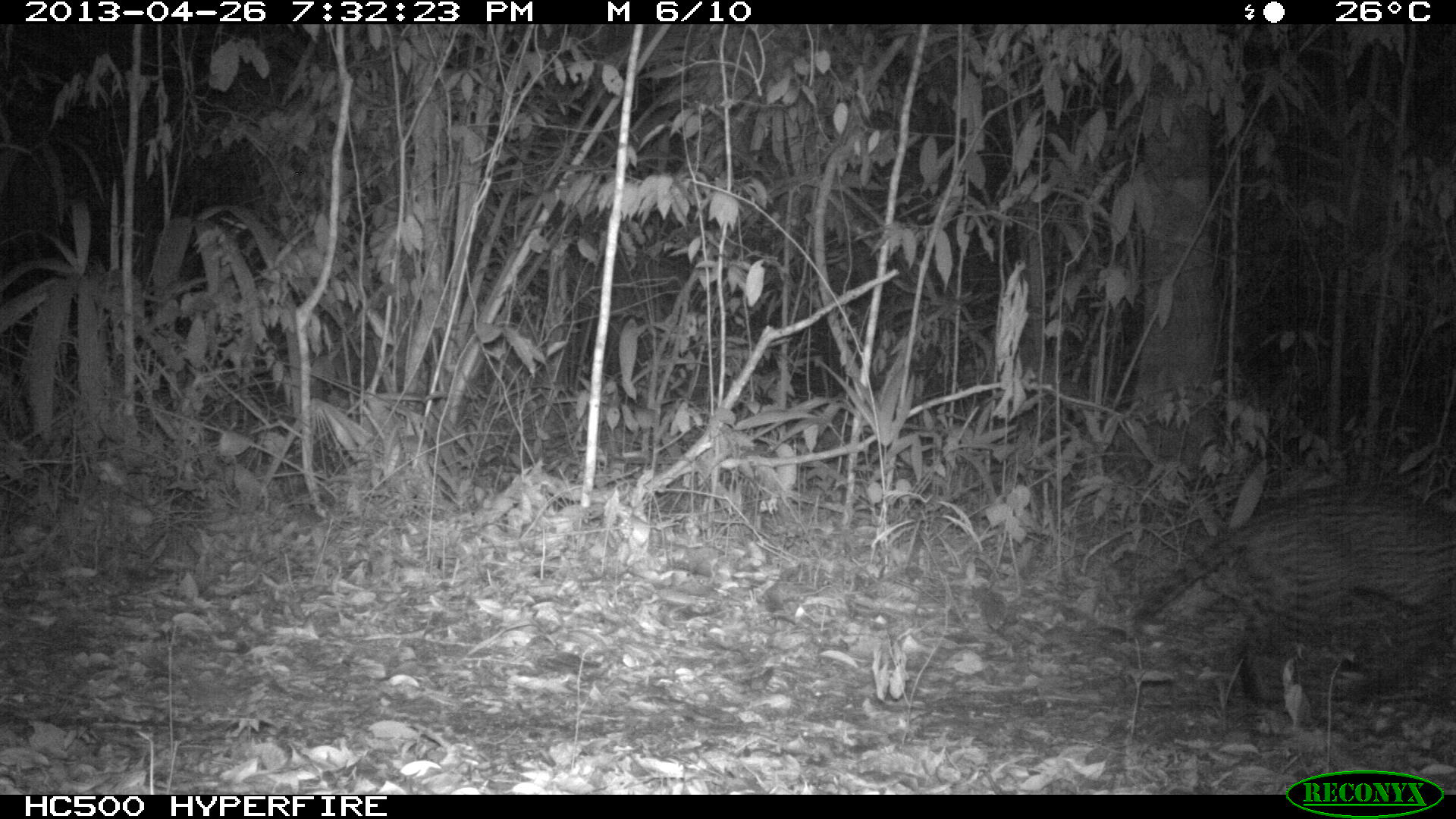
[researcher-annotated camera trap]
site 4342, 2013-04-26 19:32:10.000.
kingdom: Animalia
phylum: Chordata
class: Mammalia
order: Carnivora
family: Felidae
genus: Leopardus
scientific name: Leopardus pardalis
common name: ocelot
Leopardus pardalis (ocelot), count 1, sex male.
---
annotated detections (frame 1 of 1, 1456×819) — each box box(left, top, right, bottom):
leopardus pardalis: box(1132, 484, 1456, 737)